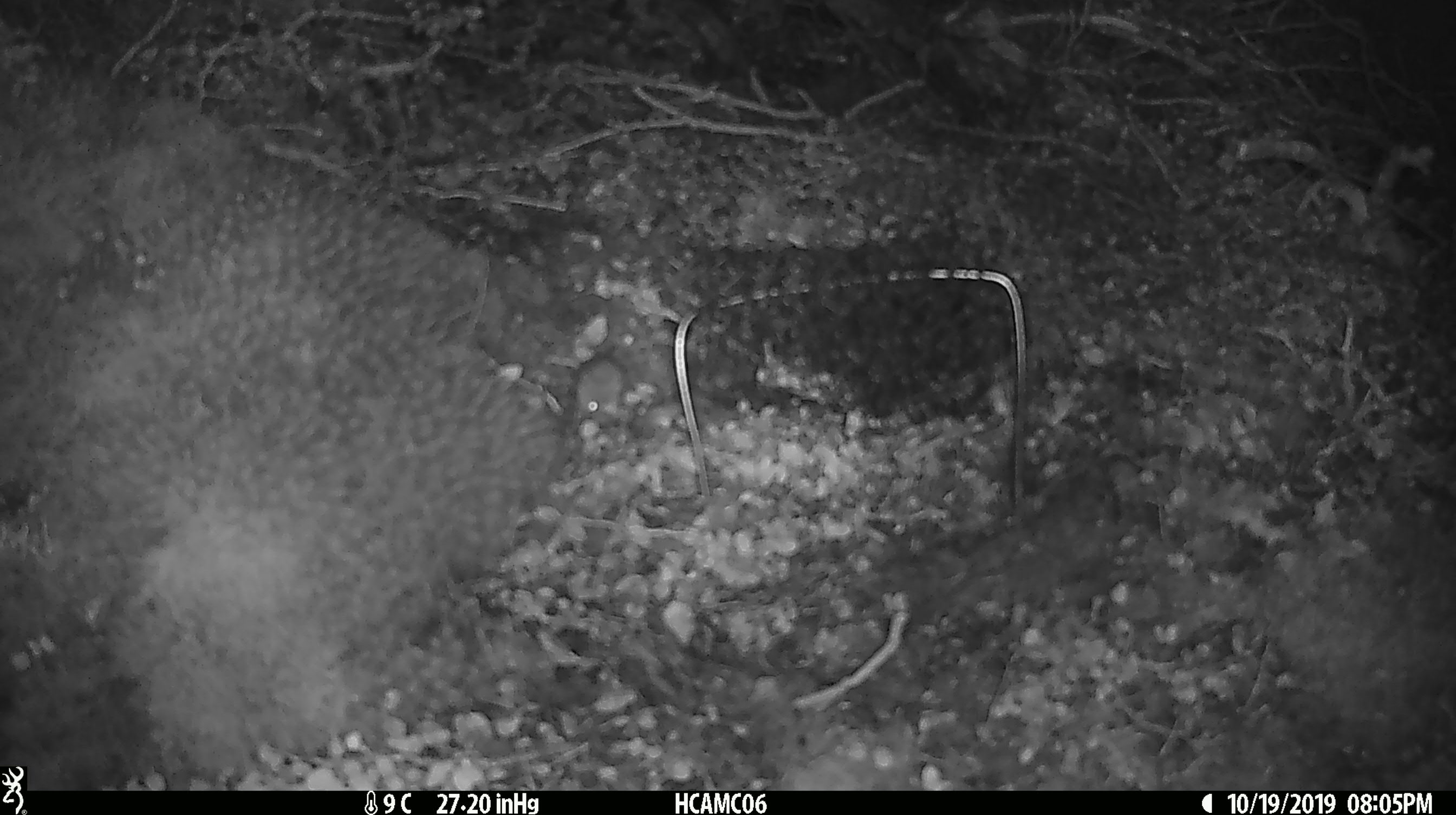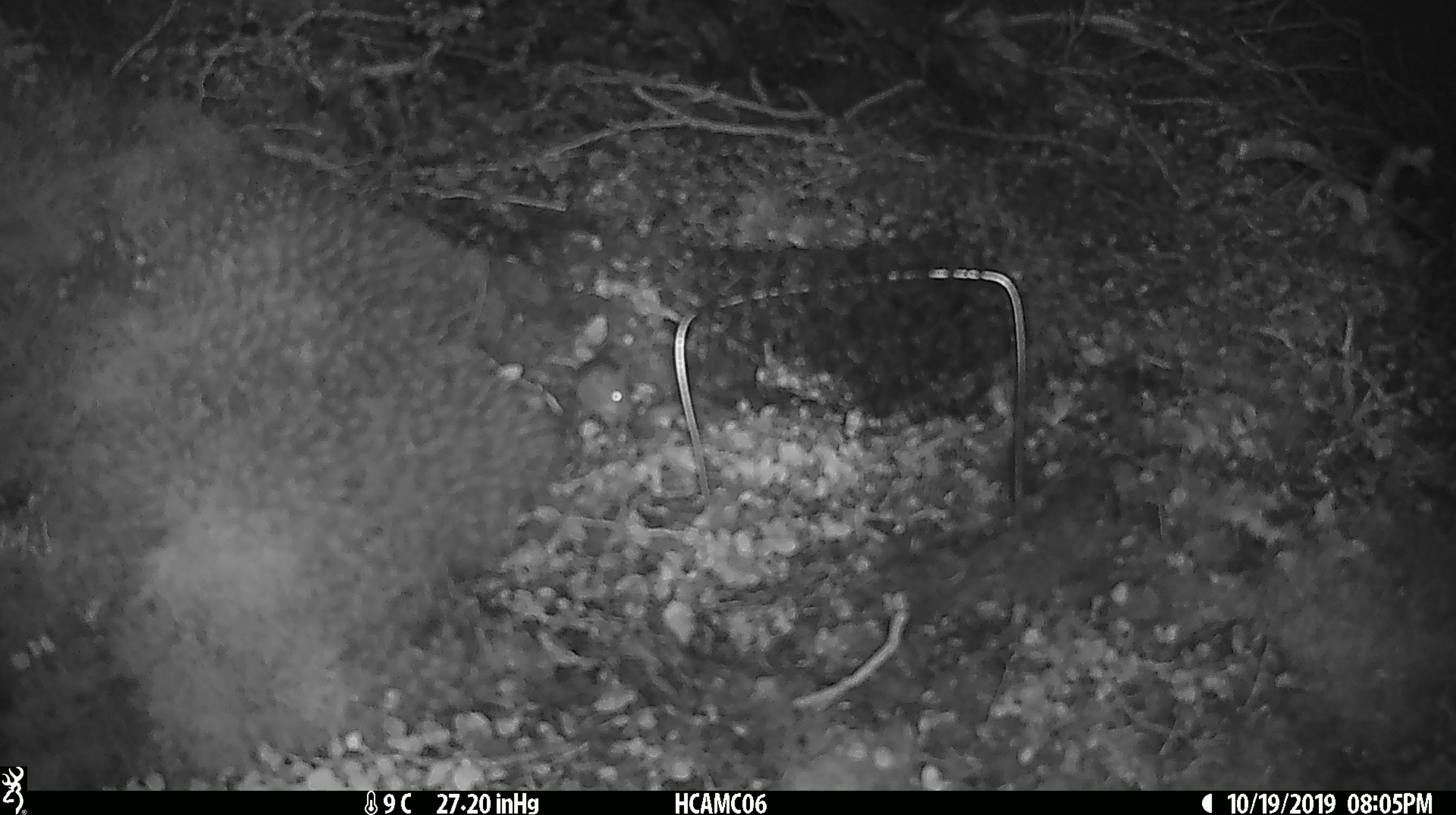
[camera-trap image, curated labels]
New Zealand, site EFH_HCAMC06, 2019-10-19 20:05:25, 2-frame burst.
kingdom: Animalia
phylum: Chordata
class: Mammalia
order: Rodentia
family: Muridae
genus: Mus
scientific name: Mus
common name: mouse